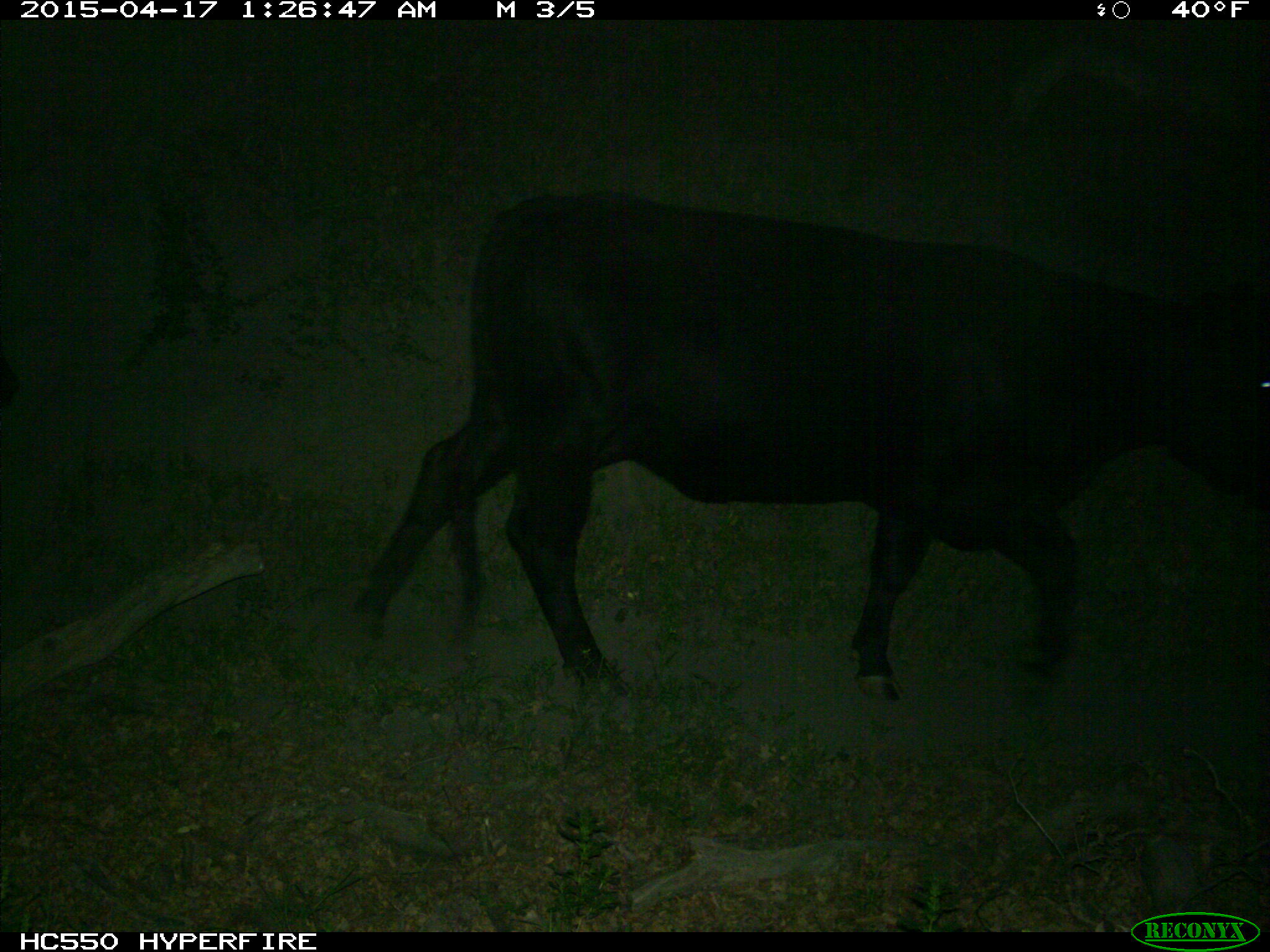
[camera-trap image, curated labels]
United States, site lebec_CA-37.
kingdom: Animalia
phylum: Chordata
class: Mammalia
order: Artiodactyla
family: Bovidae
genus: Bos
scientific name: Bos taurus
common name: domestic cow